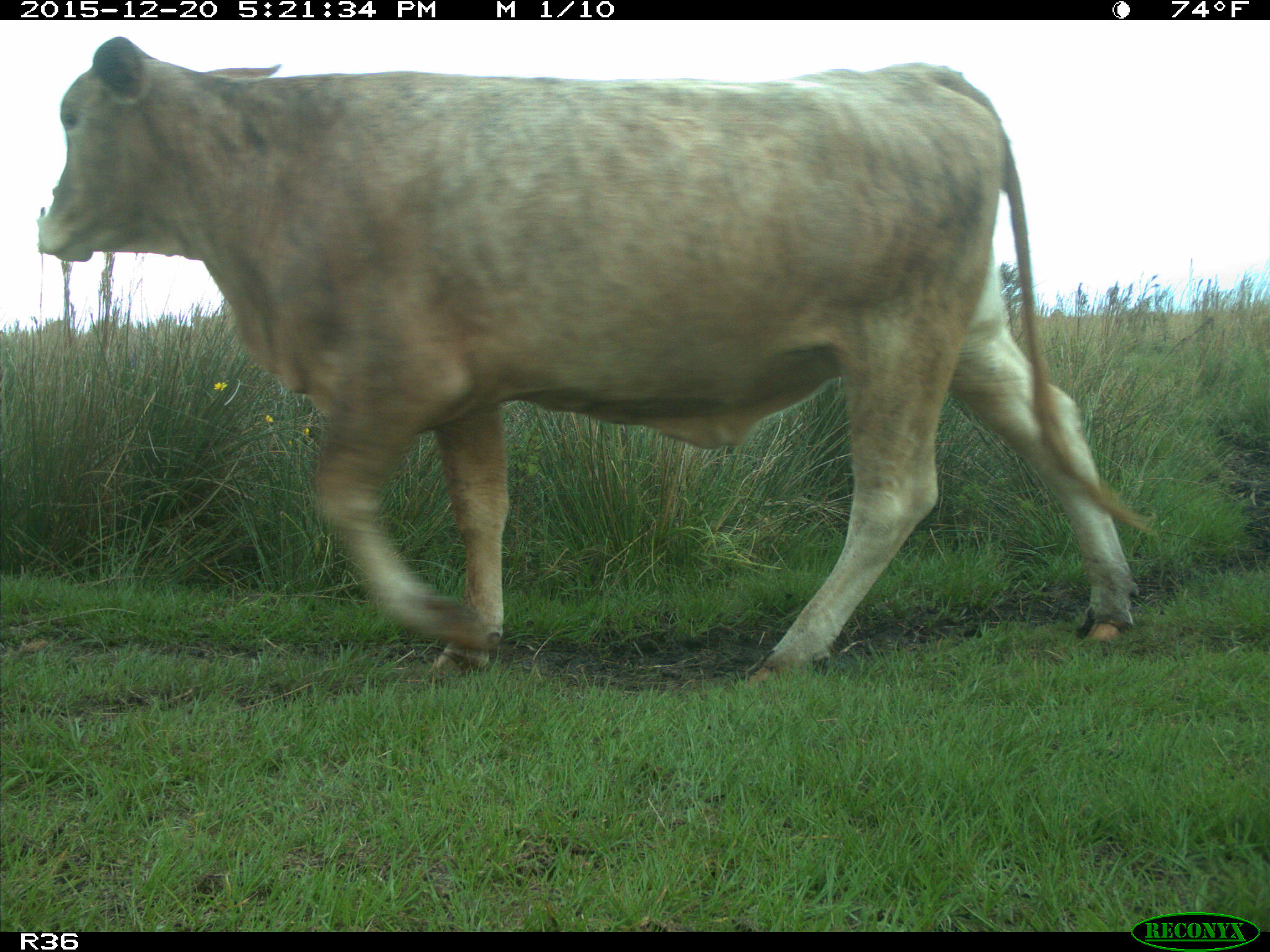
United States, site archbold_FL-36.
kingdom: Animalia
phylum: Chordata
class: Mammalia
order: Artiodactyla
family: Bovidae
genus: Bos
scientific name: Bos taurus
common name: domestic cow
Bos taurus (domestic cow).